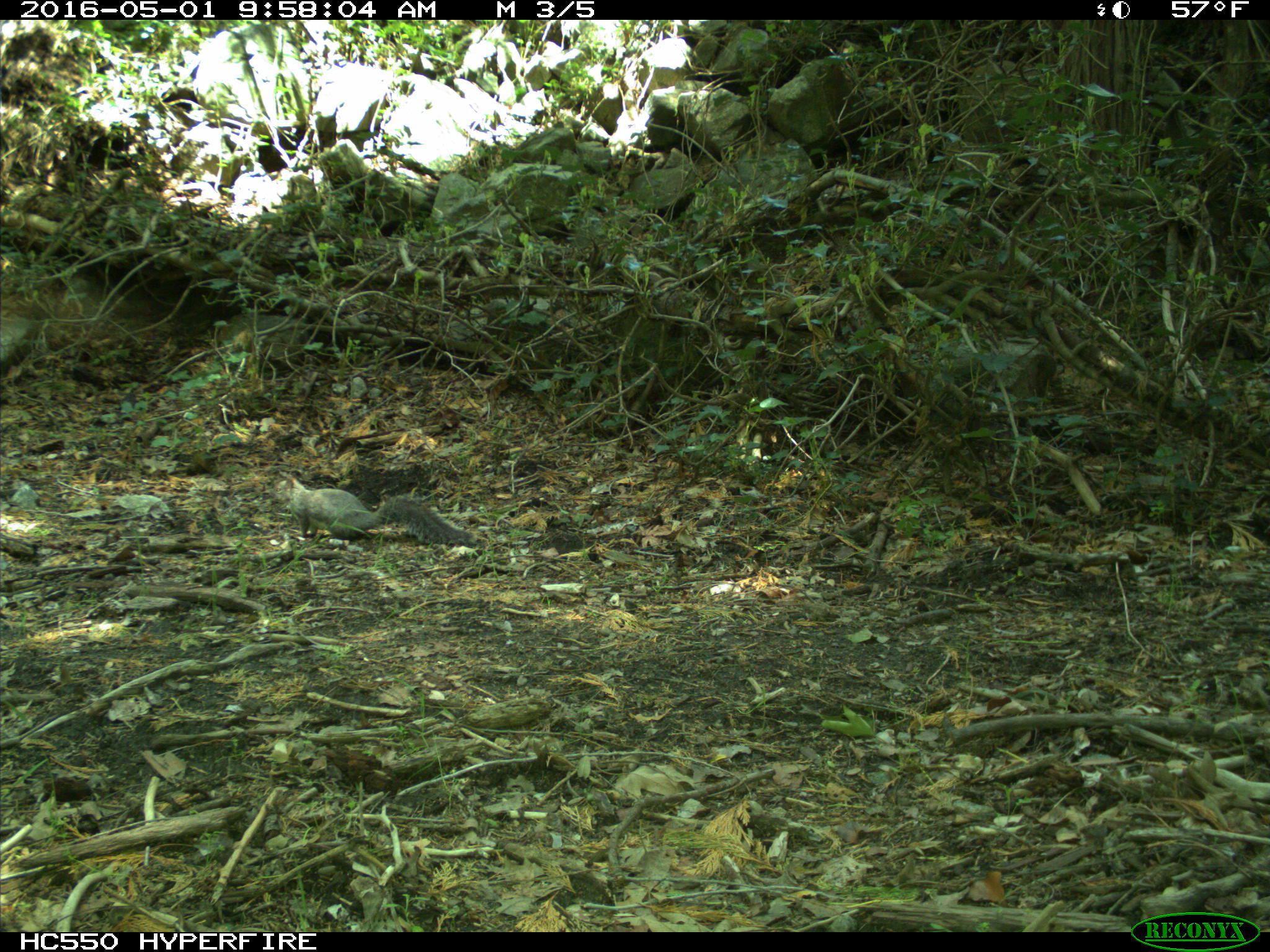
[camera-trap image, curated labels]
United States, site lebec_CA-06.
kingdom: Animalia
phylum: Chordata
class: Mammalia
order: Rodentia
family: Sciuridae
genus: Sciurus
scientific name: Sciurus carolinensis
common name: eastern gray squirrel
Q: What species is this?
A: Sciurus carolinensis (eastern gray squirrel).